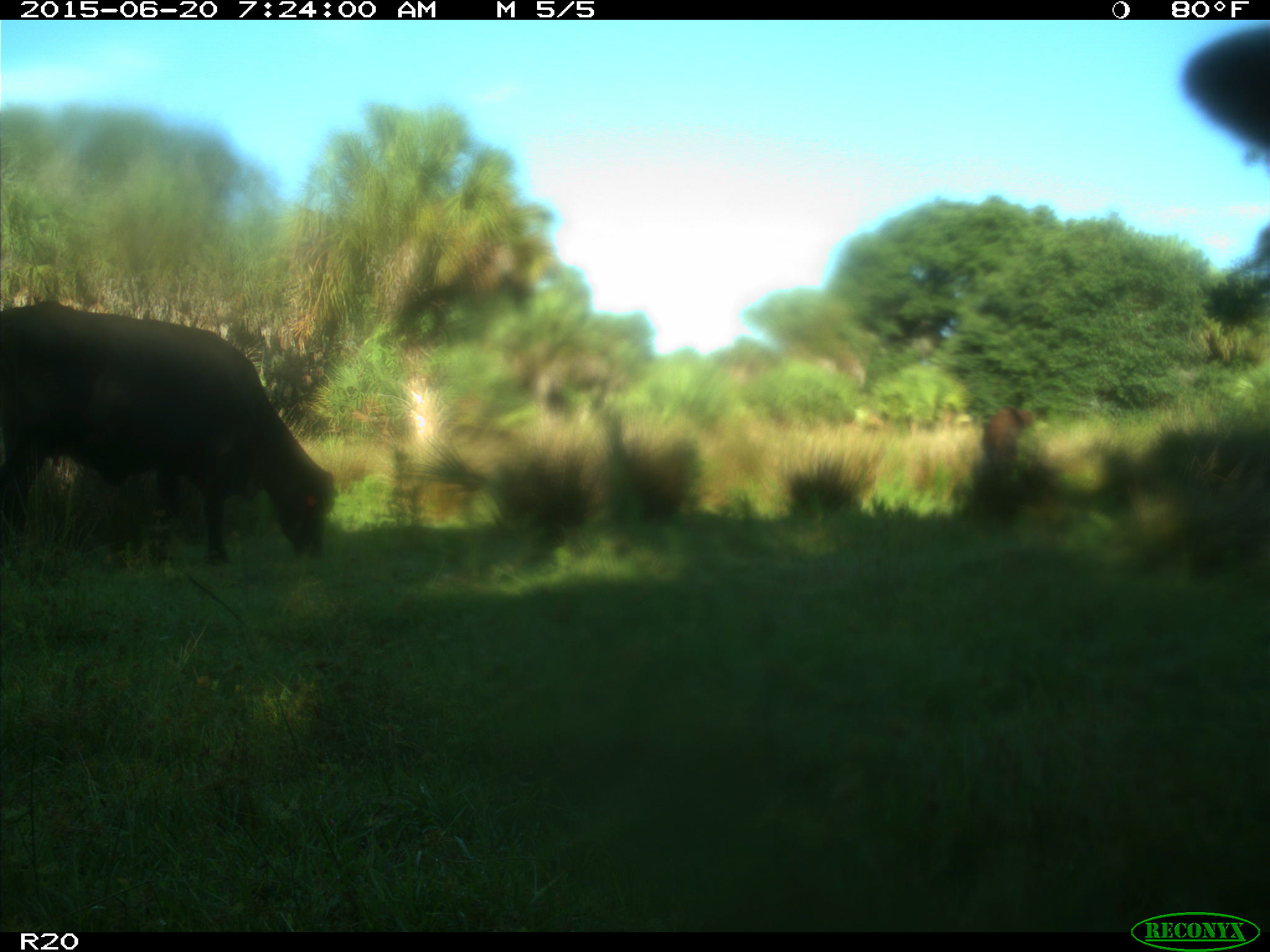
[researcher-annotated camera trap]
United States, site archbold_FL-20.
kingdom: Animalia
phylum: Chordata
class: Mammalia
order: Artiodactyla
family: Bovidae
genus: Bos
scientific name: Bos taurus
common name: domestic cow